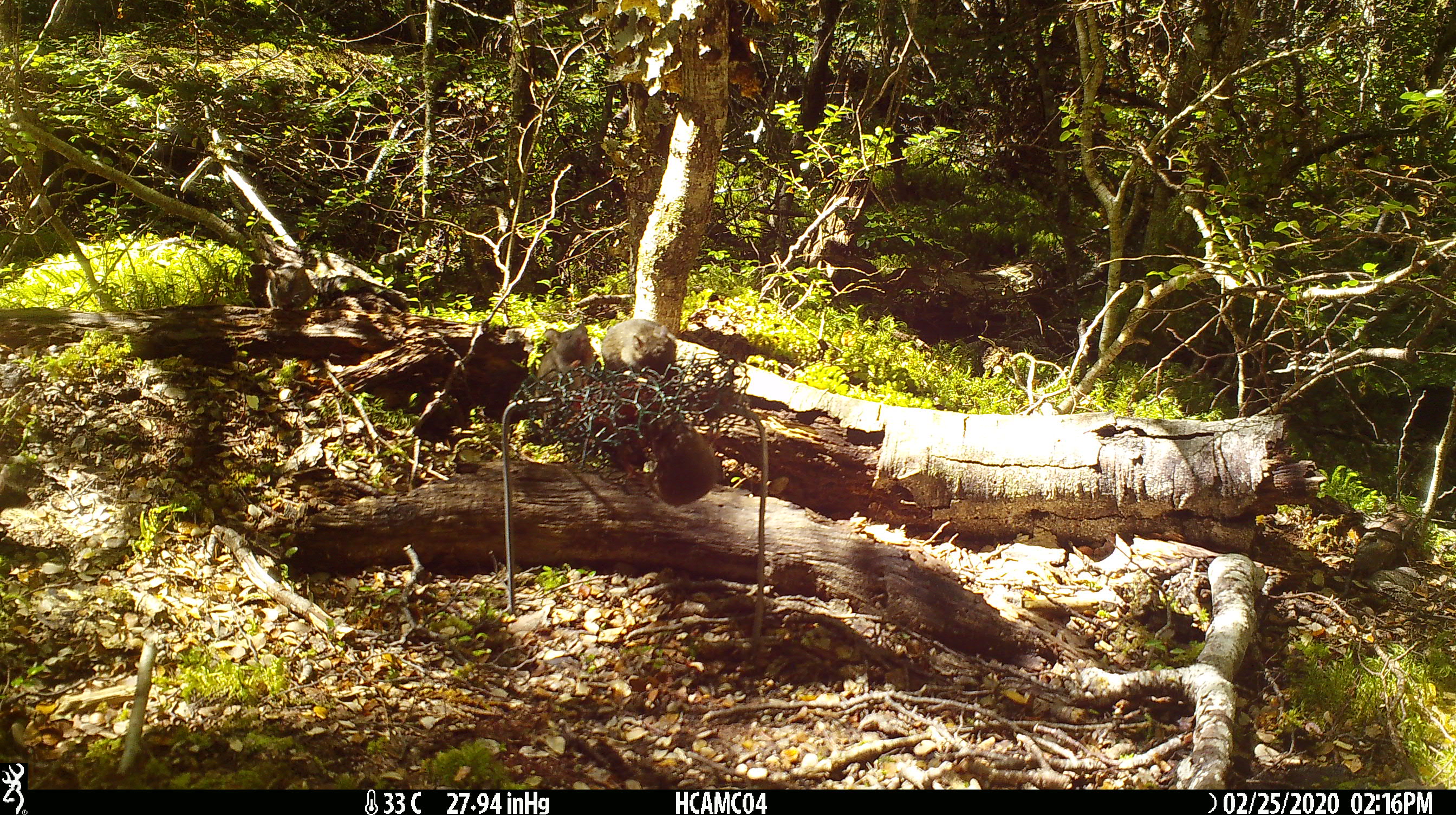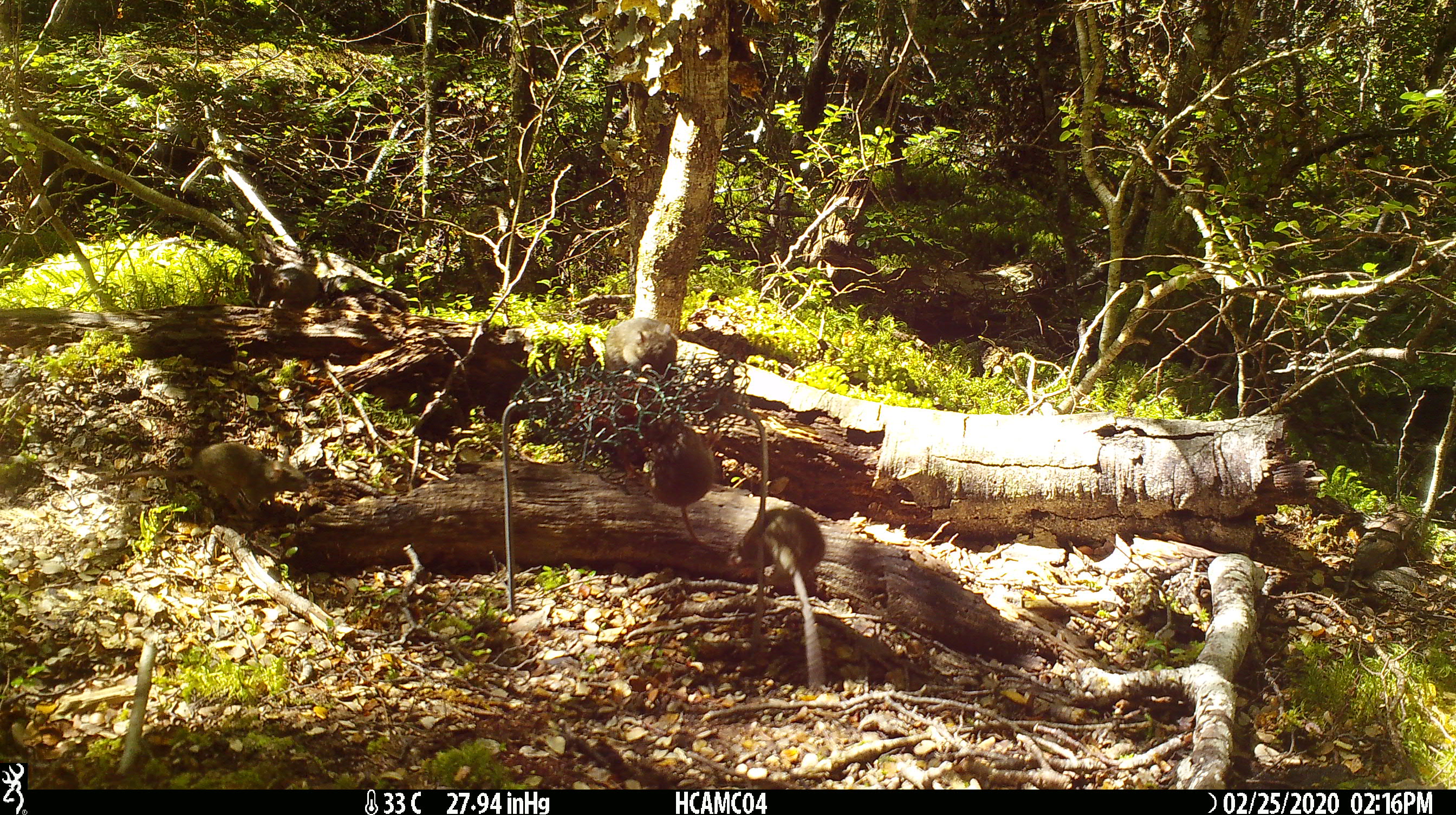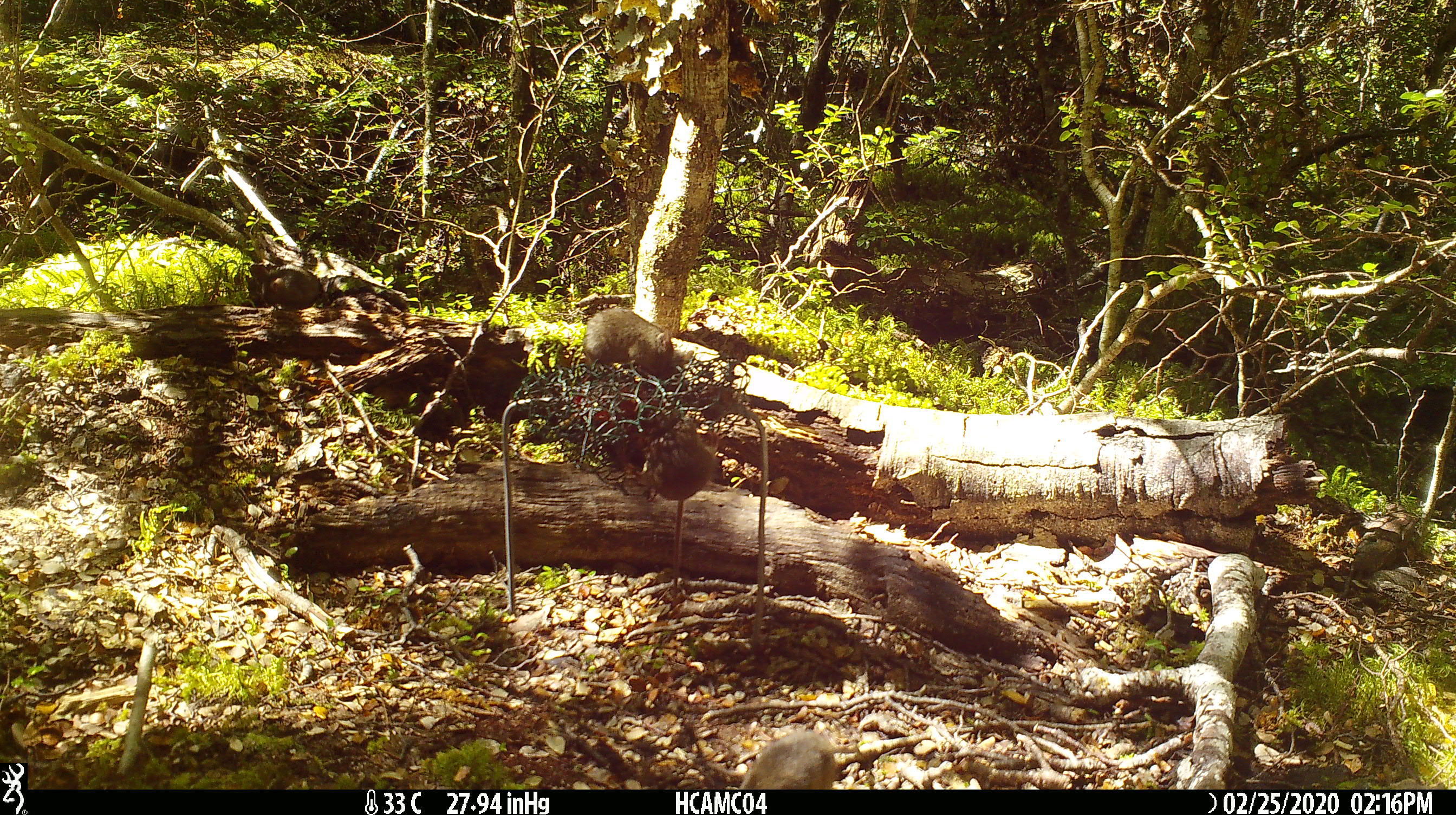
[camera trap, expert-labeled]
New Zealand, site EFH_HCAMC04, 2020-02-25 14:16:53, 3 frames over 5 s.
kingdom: Animalia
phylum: Chordata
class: Mammalia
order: Rodentia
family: Muridae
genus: Mus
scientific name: Mus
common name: mouse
Mouse (Mus).